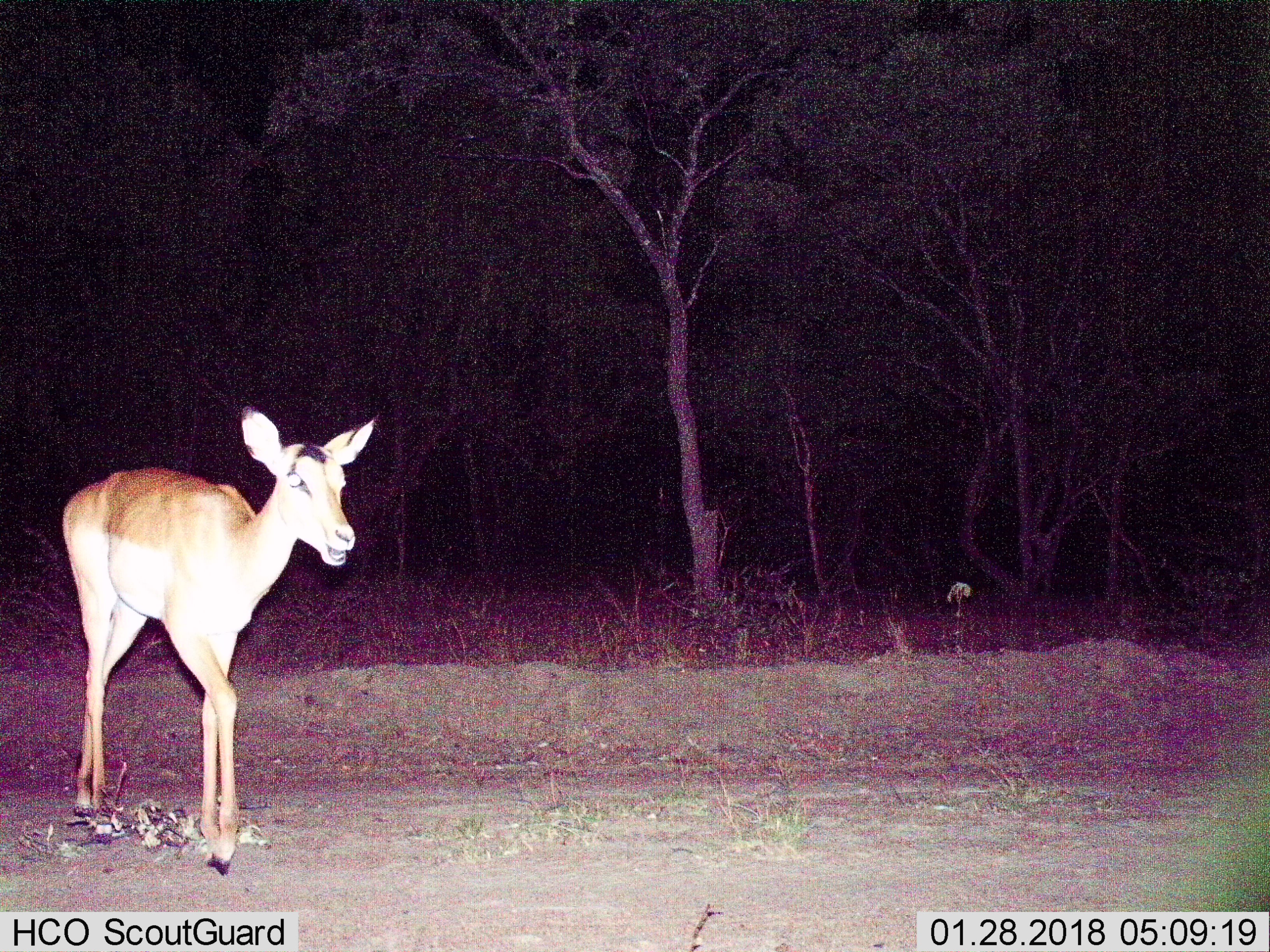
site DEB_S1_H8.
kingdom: Animalia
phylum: Chordata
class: Mammalia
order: Artiodactyla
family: Bovidae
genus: Aepyceros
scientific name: Aepyceros melampus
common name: impala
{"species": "impala (Aepyceros melampus)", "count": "1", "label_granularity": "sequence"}